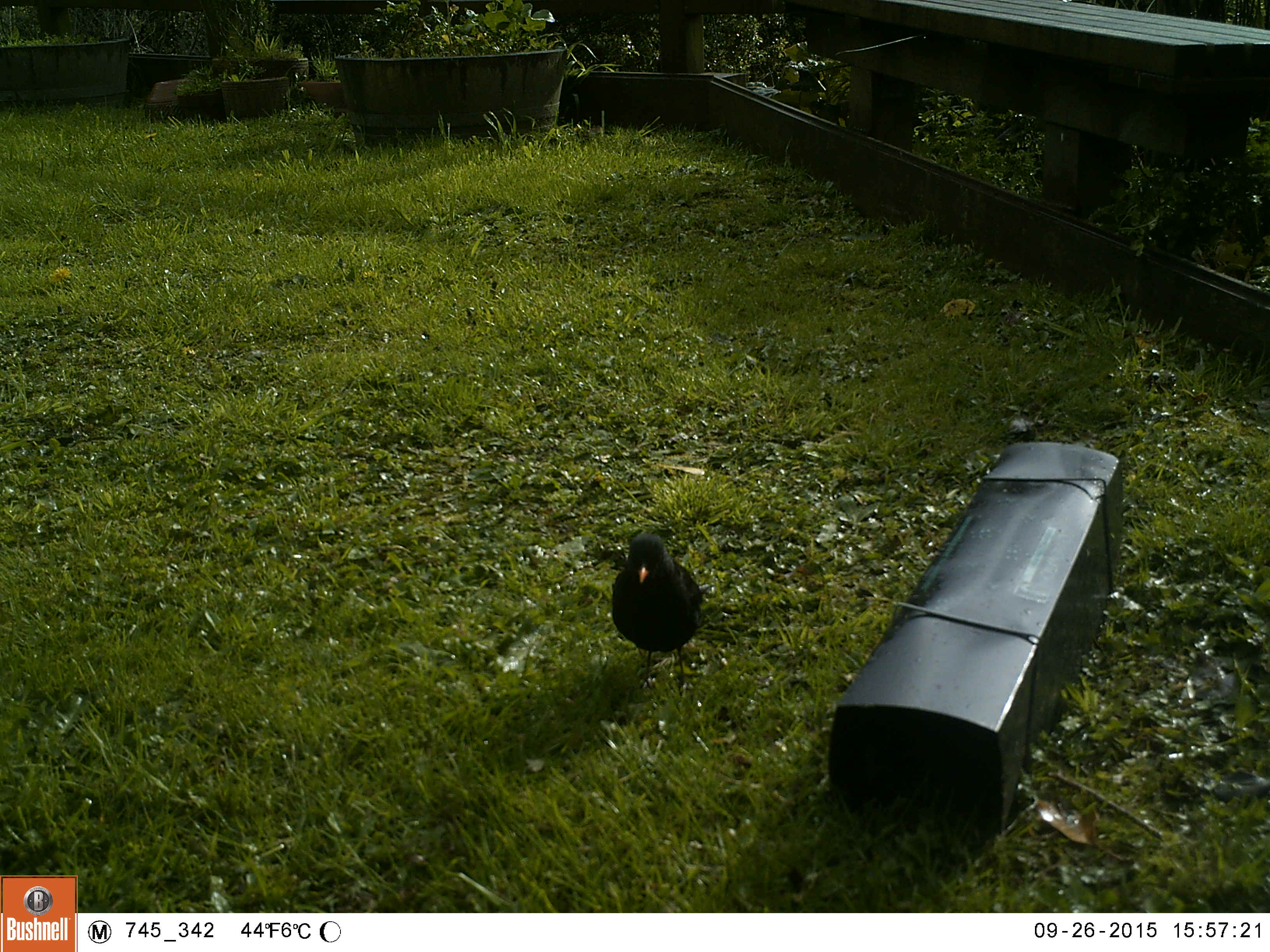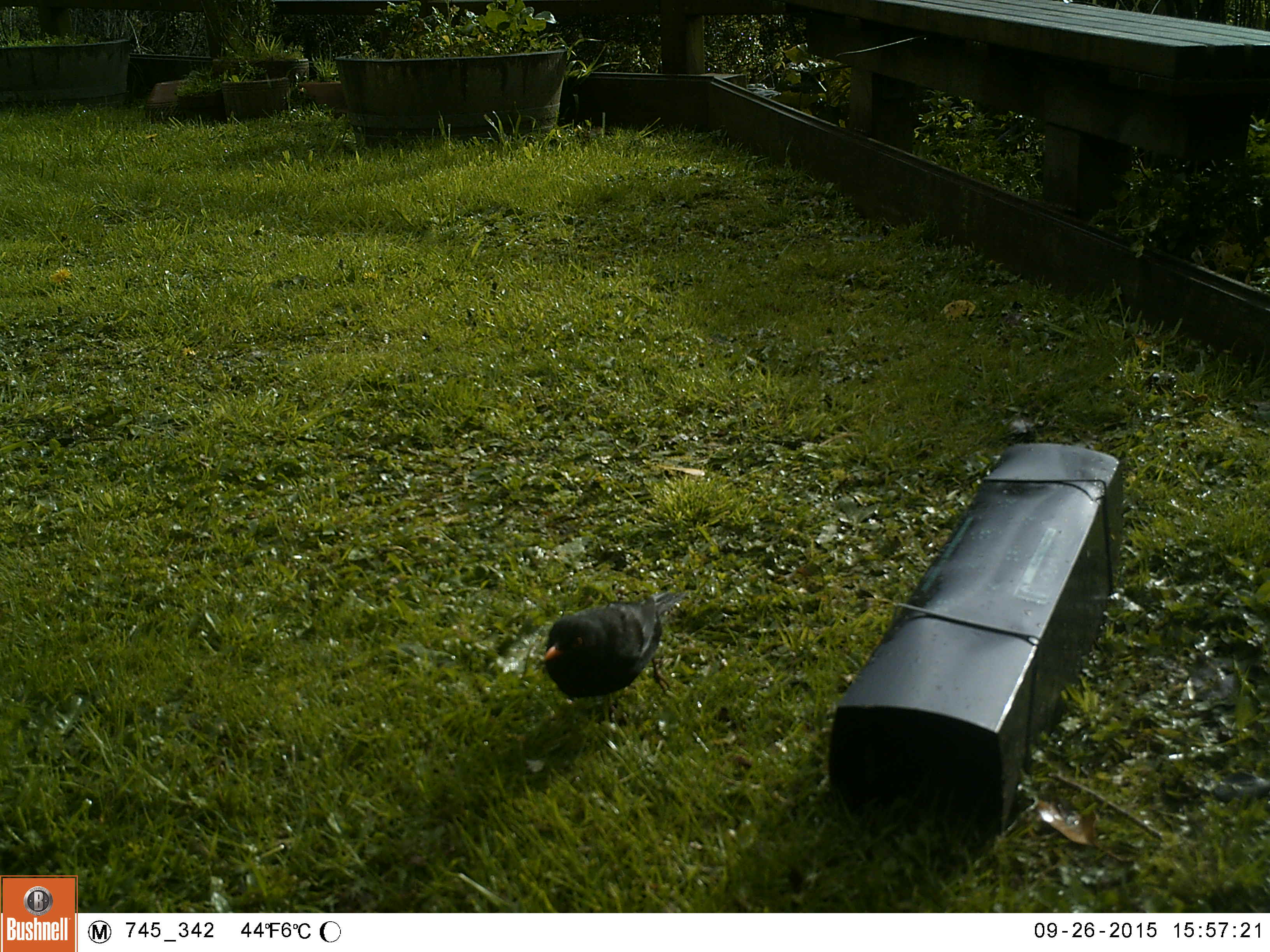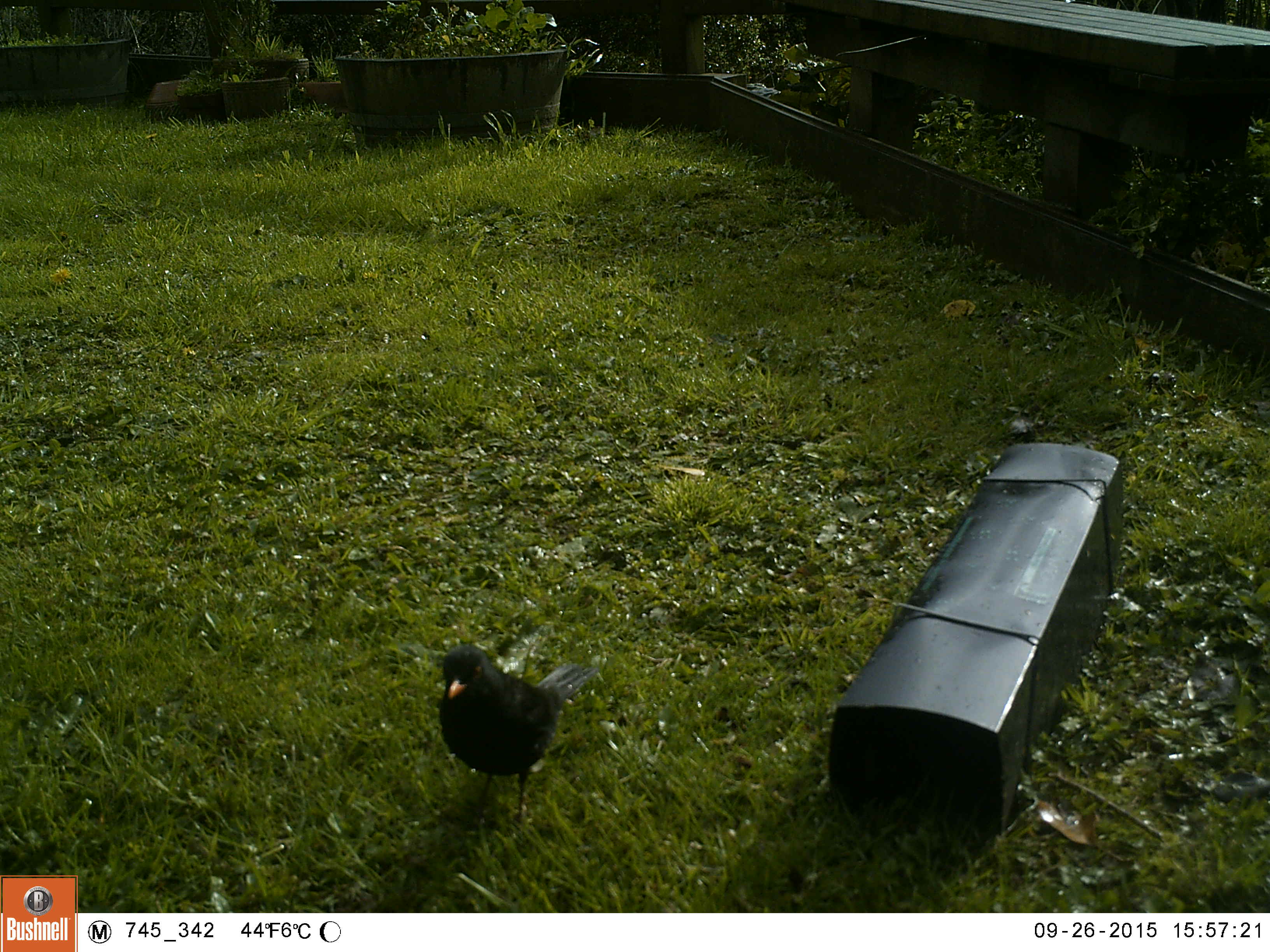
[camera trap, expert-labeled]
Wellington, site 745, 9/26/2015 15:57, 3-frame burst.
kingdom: Animalia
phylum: Chordata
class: Aves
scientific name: Aves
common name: bird